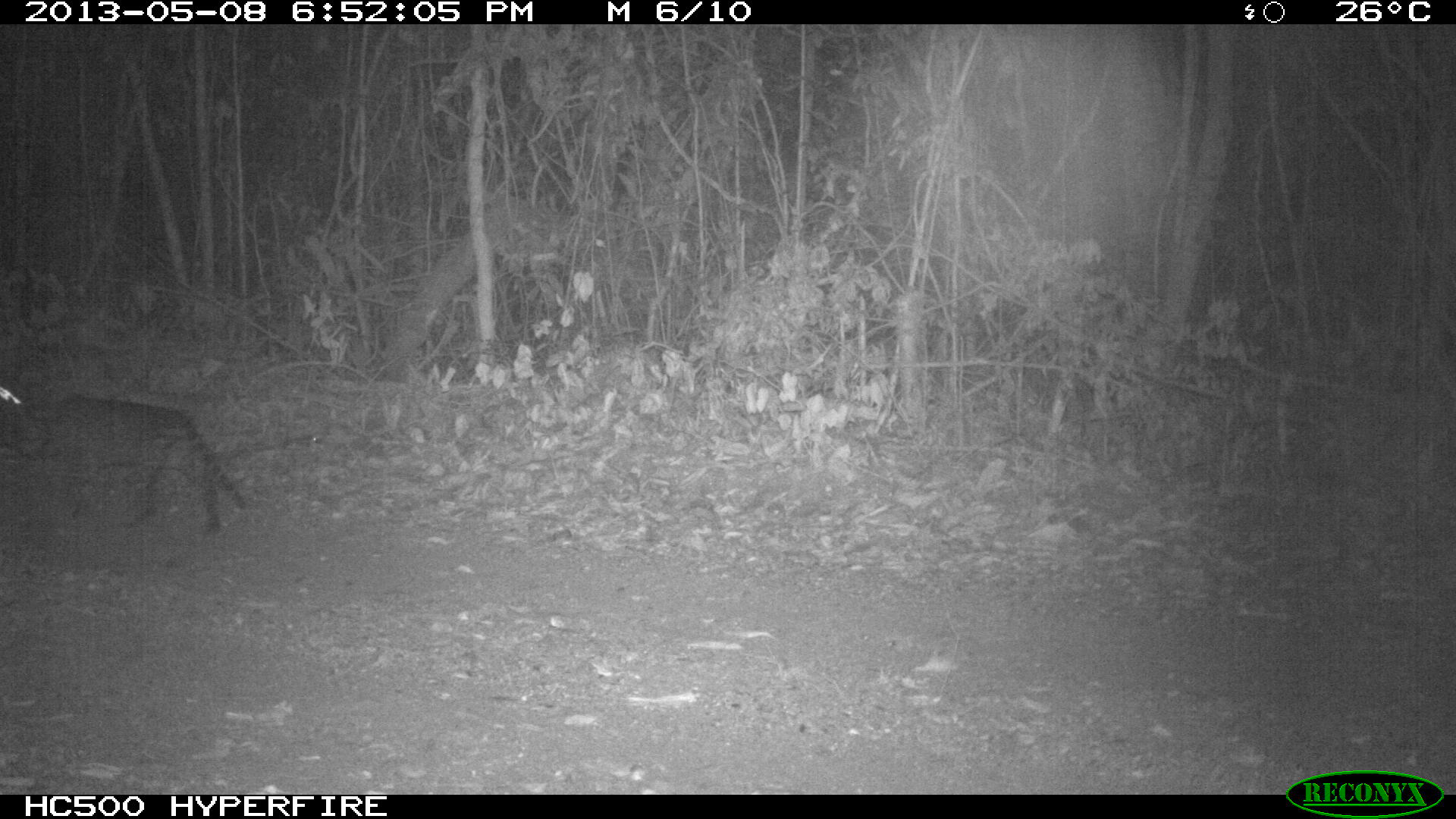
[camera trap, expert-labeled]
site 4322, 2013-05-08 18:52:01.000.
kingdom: Animalia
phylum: Chordata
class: Mammalia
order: Carnivora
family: Felidae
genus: Leopardus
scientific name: Leopardus pardalis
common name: ocelot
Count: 1.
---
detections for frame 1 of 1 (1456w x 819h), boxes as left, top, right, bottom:
leopardus pardalis: 0, 389, 245, 535